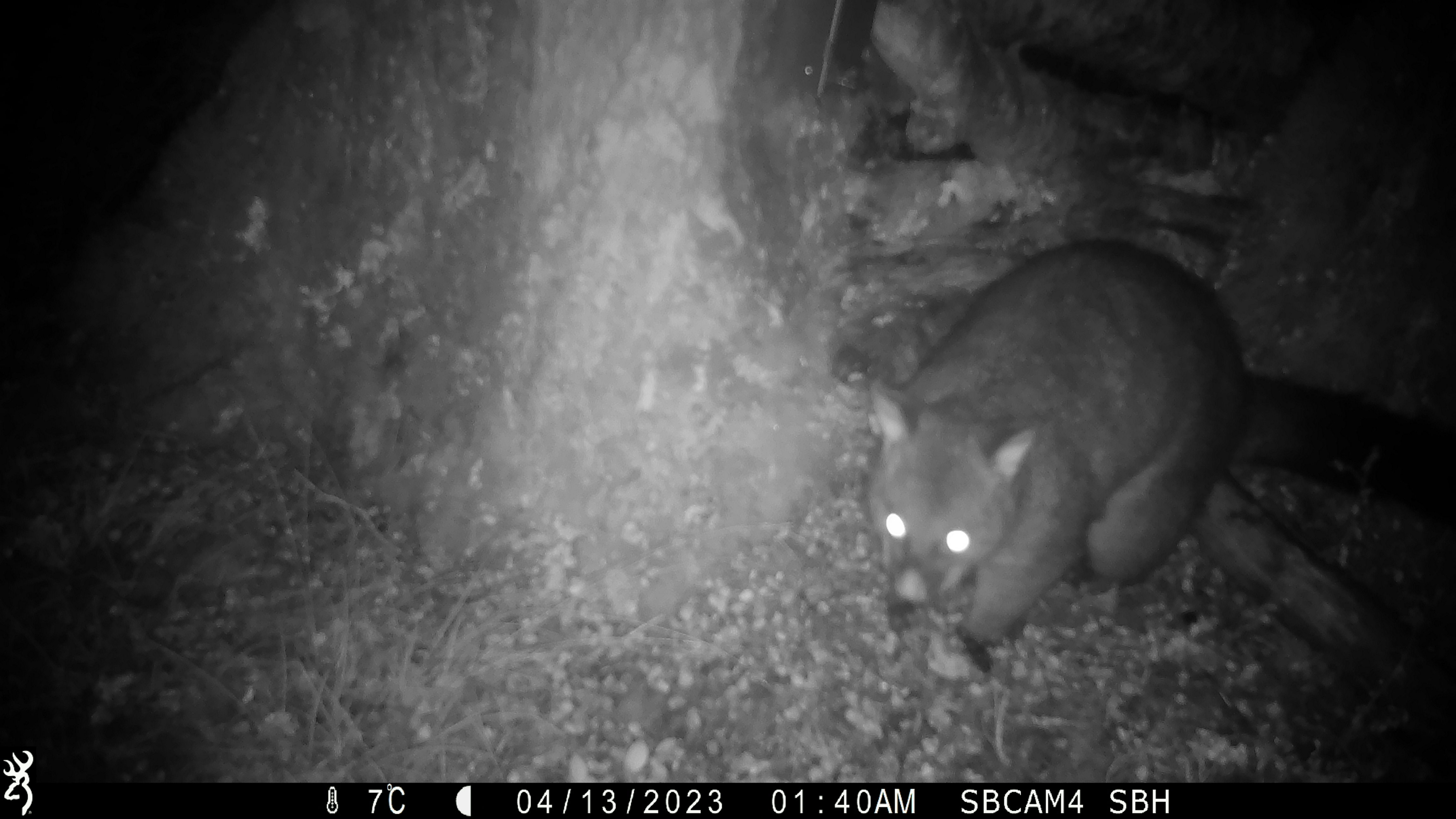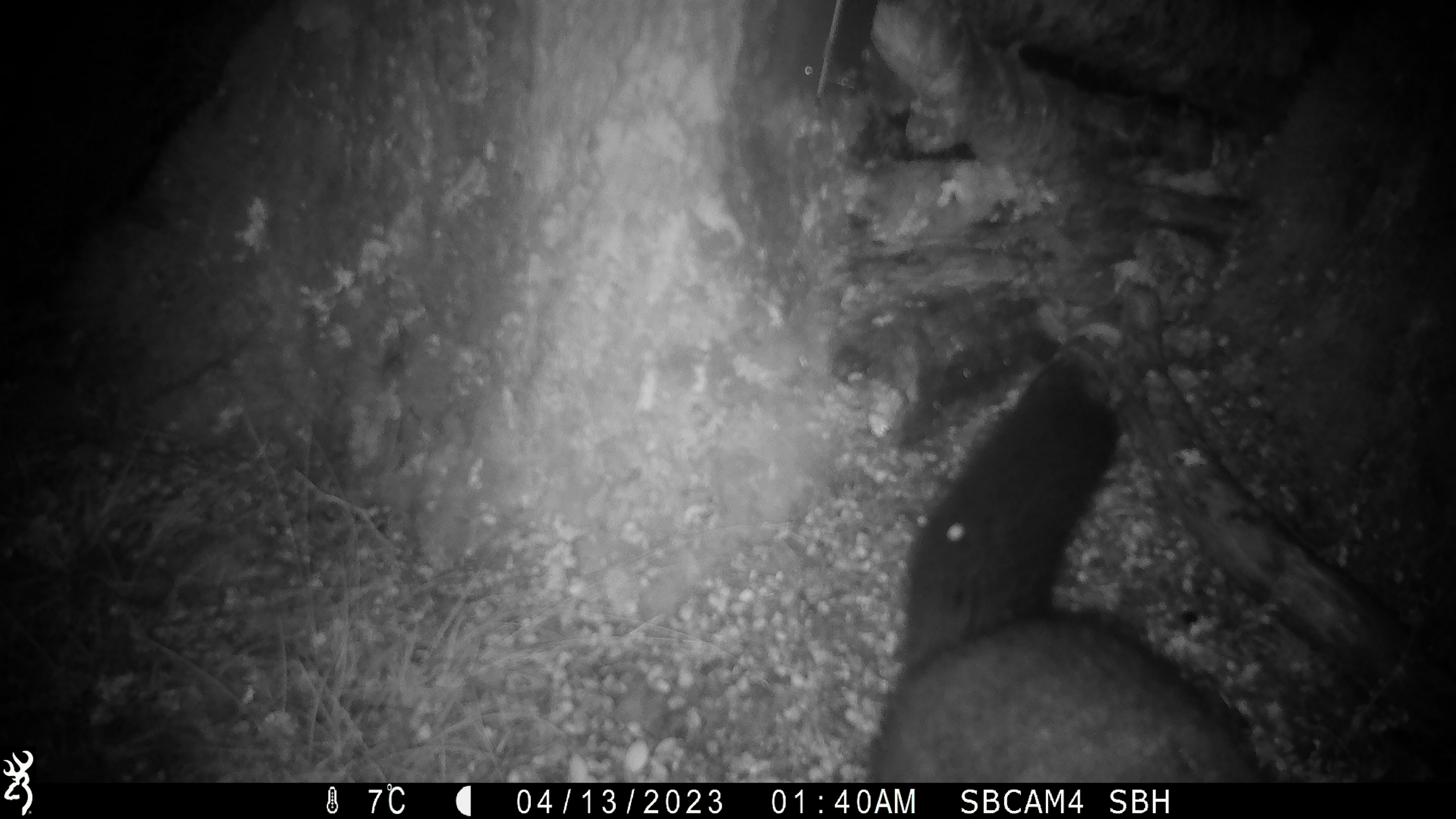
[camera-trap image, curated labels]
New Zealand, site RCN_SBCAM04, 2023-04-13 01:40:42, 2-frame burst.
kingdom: Animalia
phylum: Chordata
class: Mammalia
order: Diprotodontia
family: Phalangeridae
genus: Trichosurus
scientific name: Trichosurus vulpecula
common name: common brushtail possum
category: possum